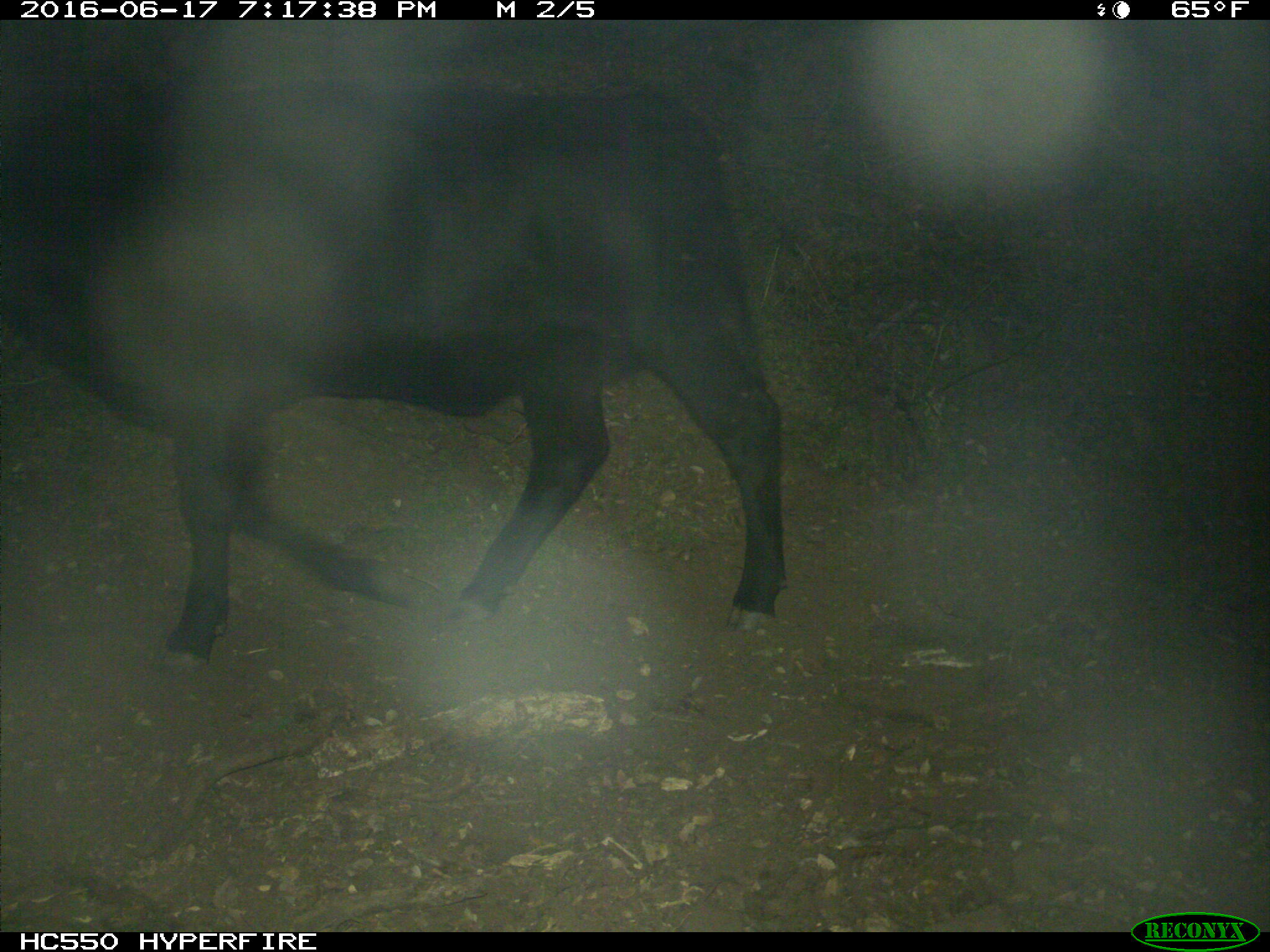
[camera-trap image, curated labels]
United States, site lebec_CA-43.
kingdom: Animalia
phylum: Chordata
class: Mammalia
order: Artiodactyla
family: Bovidae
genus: Bos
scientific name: Bos taurus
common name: domestic cow